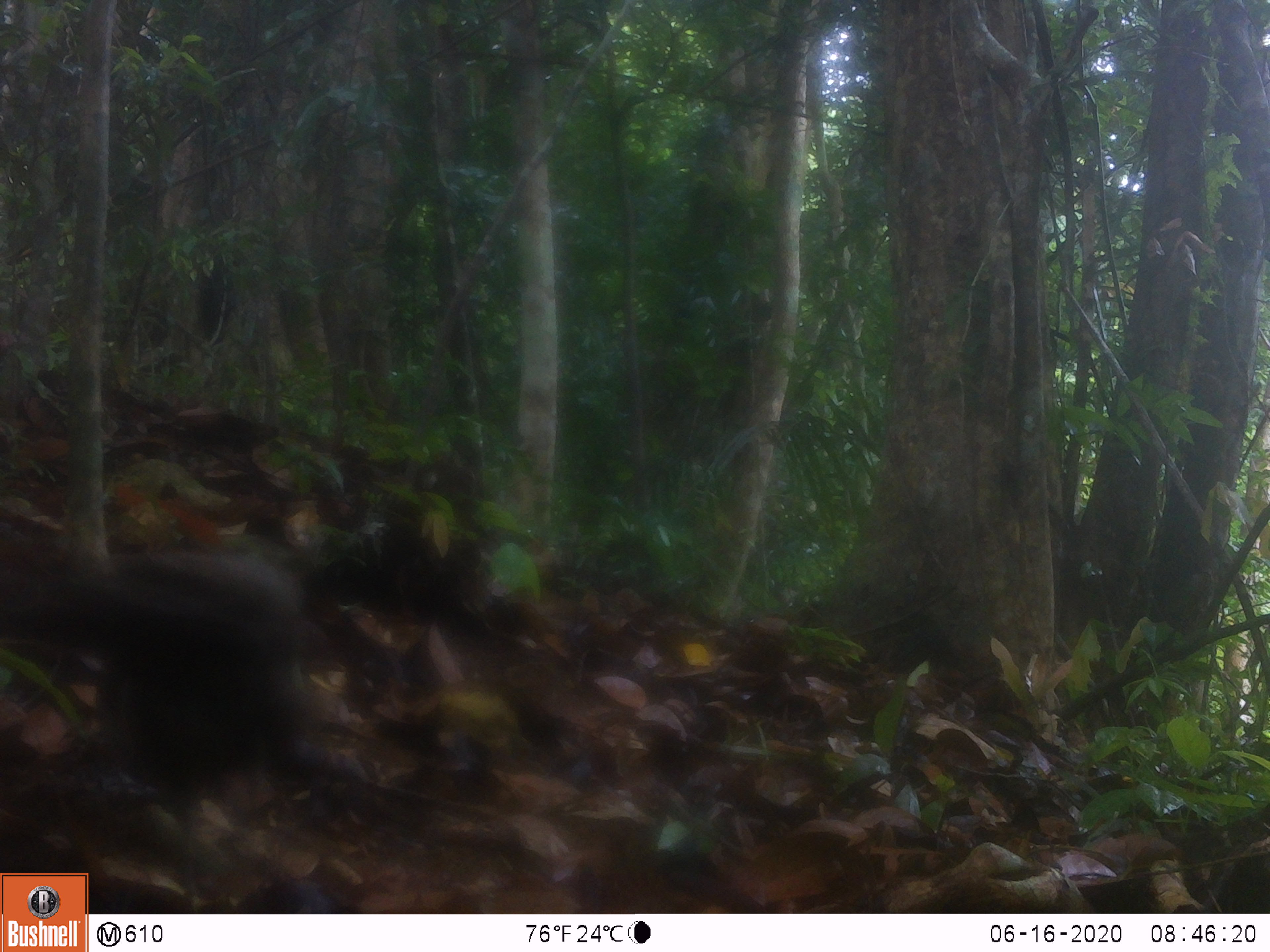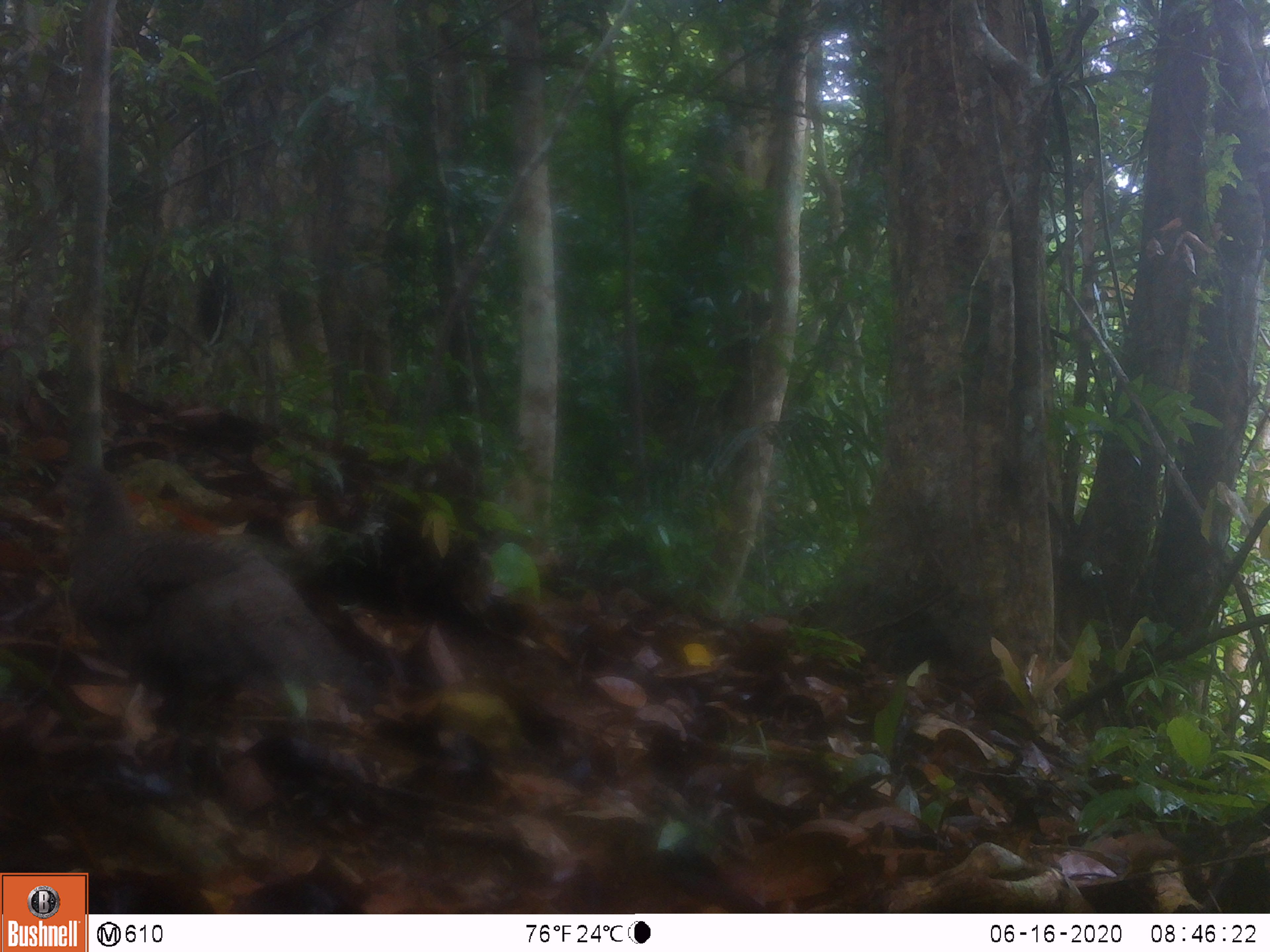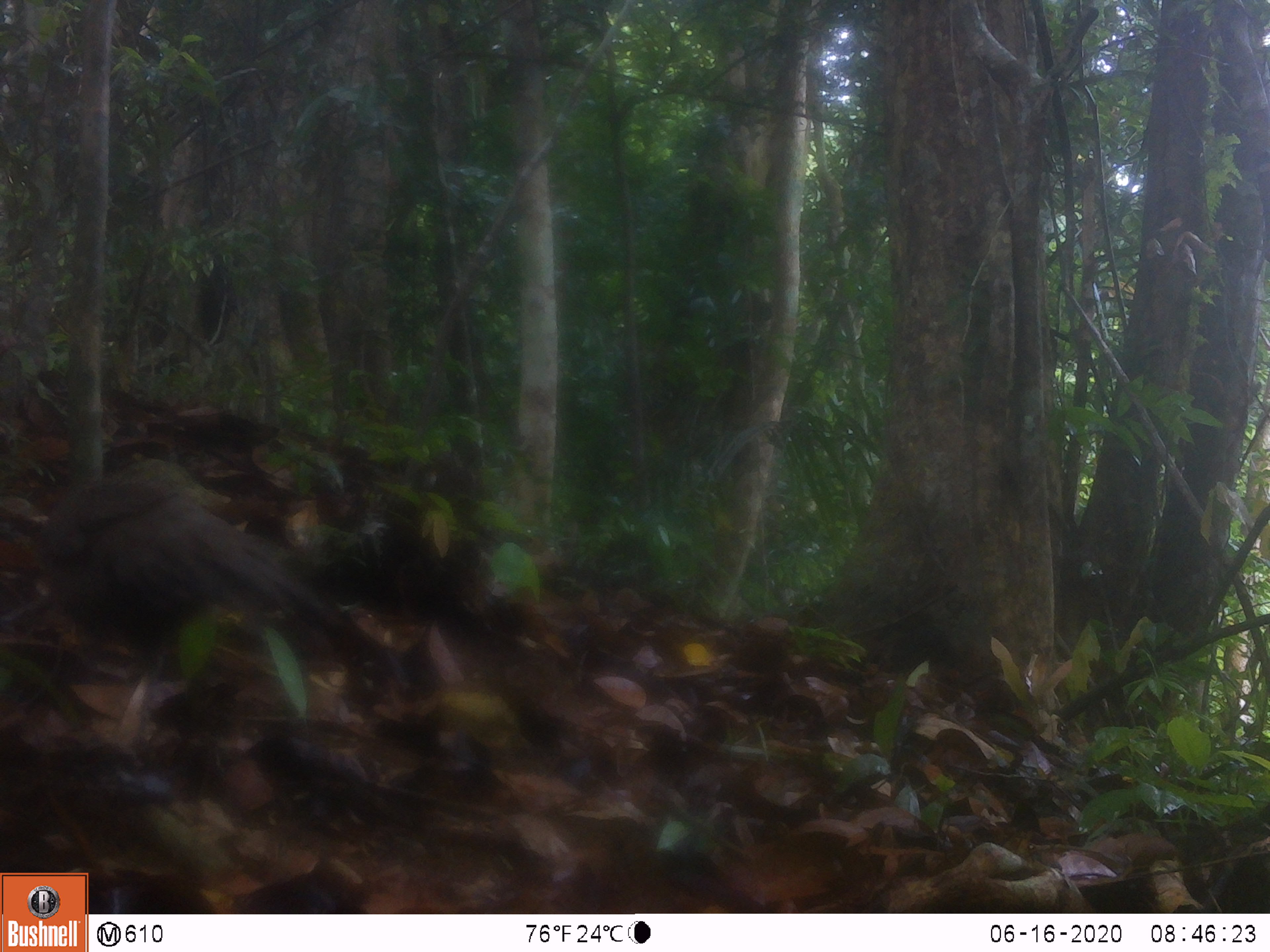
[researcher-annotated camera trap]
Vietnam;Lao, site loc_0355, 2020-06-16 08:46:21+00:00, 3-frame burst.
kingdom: Animalia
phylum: Chordata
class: Aves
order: Galliformes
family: Phasianidae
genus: Polyplectron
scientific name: Polyplectron bicalcaratum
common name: gray peacock-pheasant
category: grey peacock pheasant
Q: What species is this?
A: Grey peacock pheasant (gray peacock-pheasant) (Polyplectron bicalcaratum).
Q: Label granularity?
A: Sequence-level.